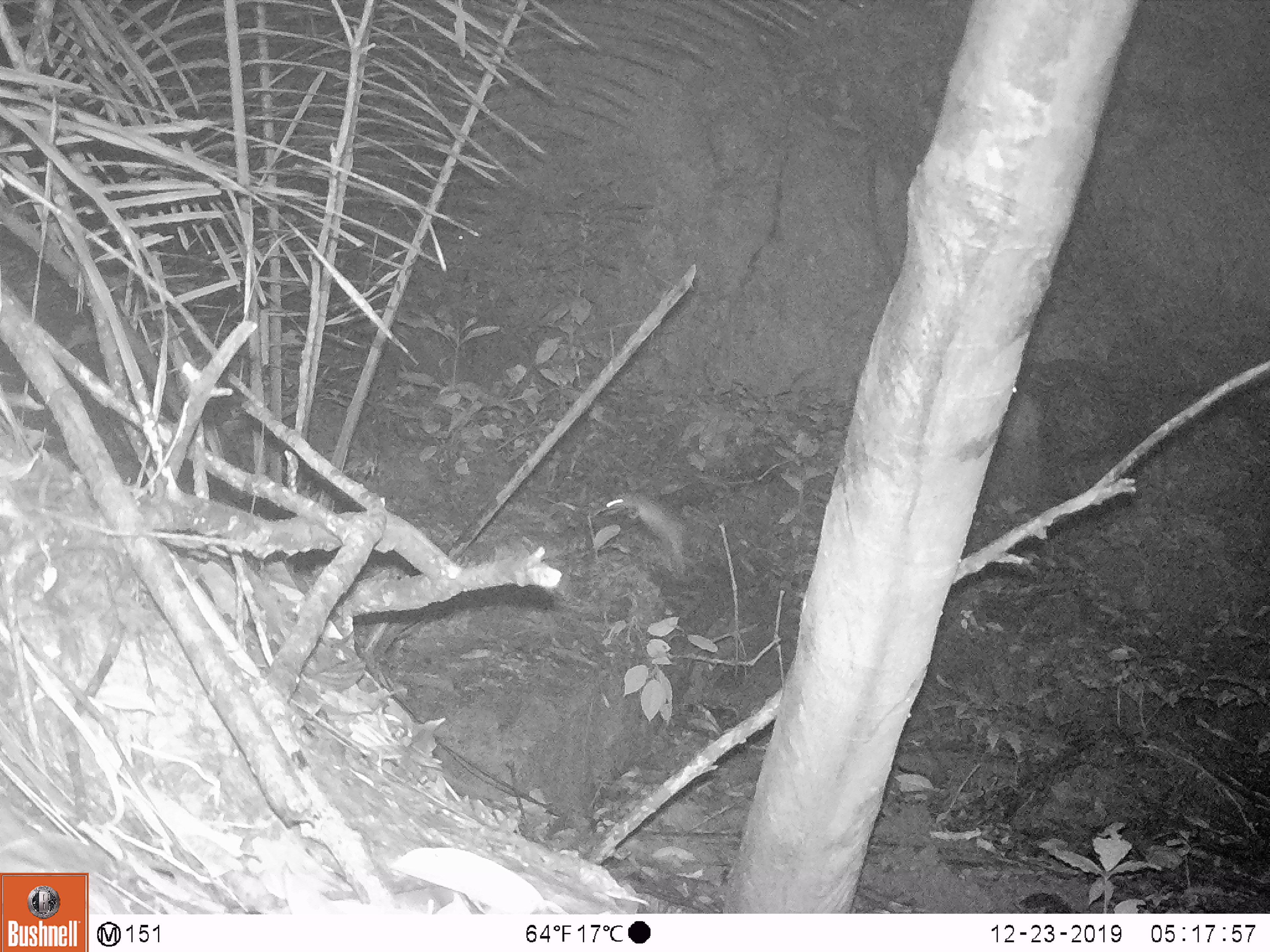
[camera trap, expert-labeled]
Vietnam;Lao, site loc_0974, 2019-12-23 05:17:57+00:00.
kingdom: Animalia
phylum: Chordata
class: Mammalia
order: Rodentia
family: Muridae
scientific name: Muridae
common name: old-world mice and rats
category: unidentified murid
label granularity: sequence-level